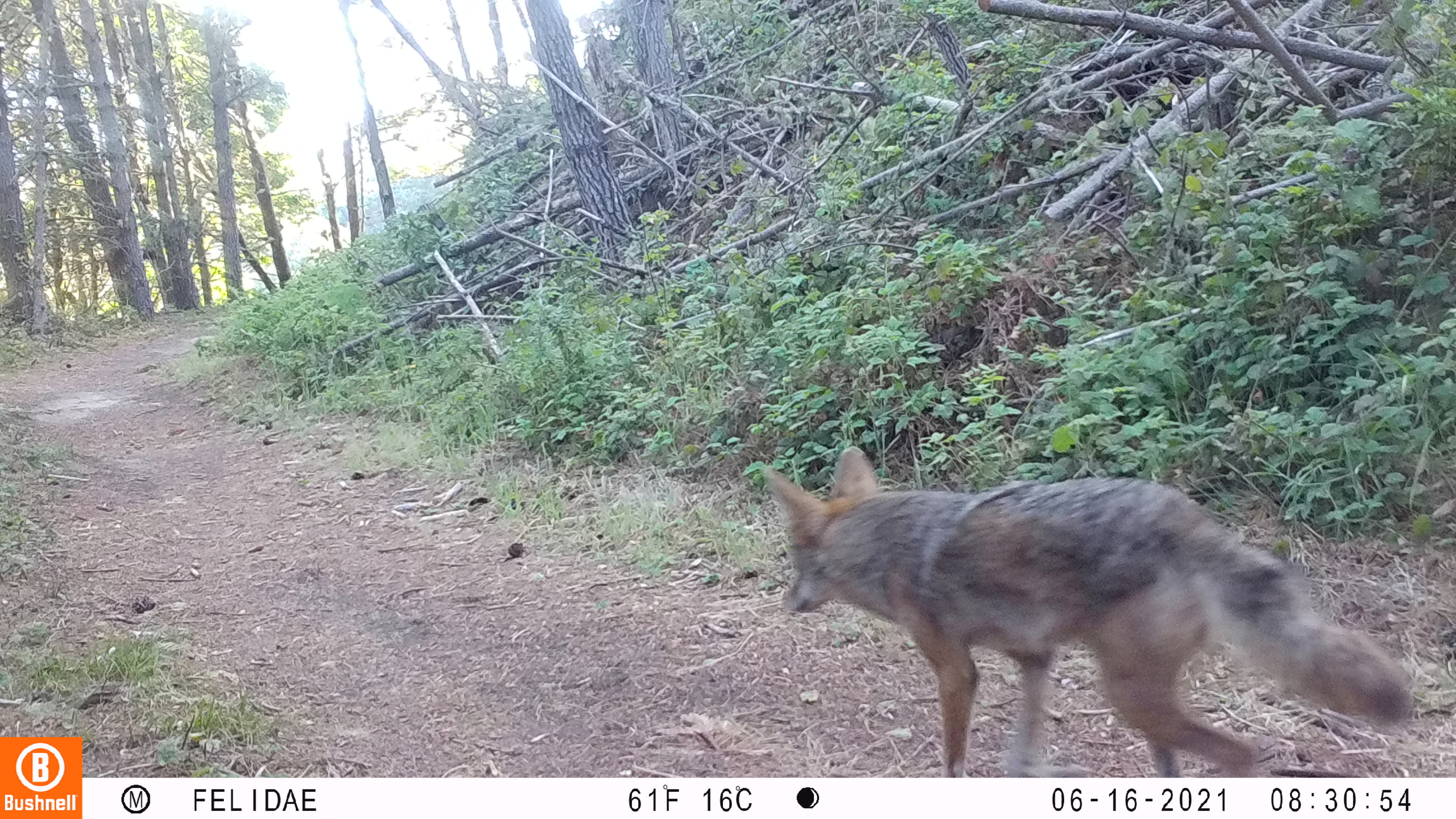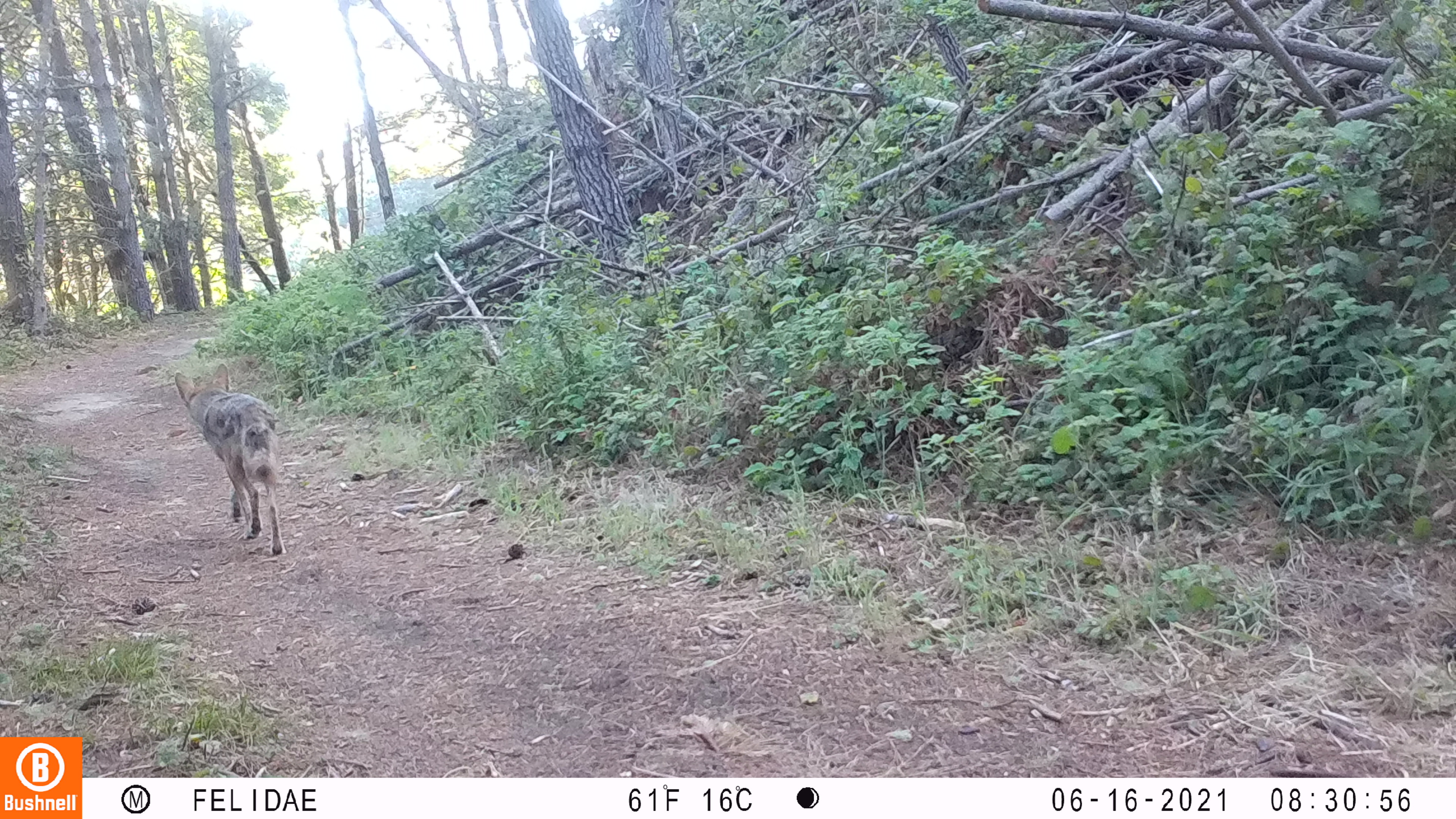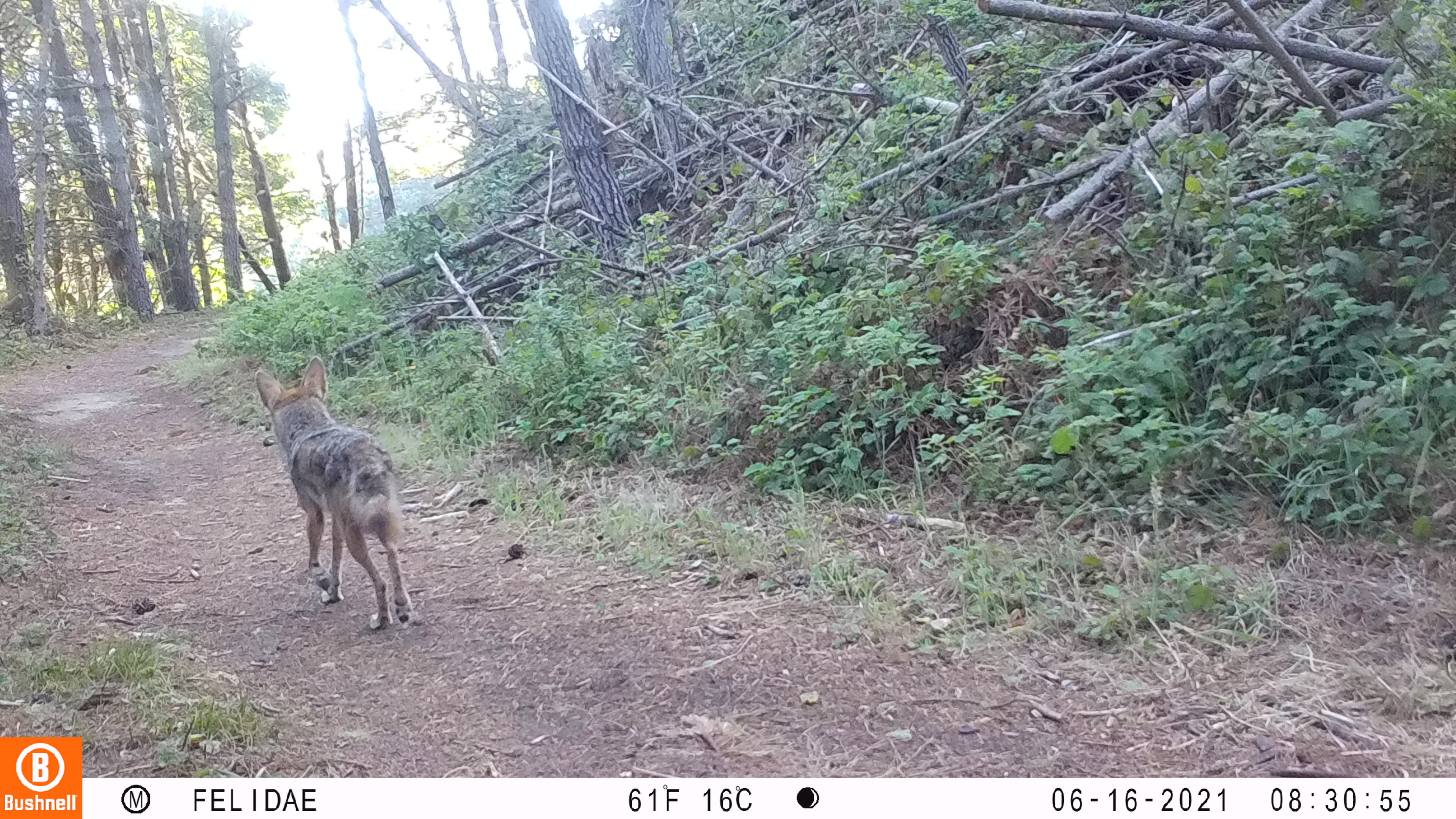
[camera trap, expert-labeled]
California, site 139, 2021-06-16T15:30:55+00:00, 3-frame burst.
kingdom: Animalia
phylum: Chordata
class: Mammalia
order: Carnivora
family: Canidae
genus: Canis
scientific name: Canis latrans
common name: coyote